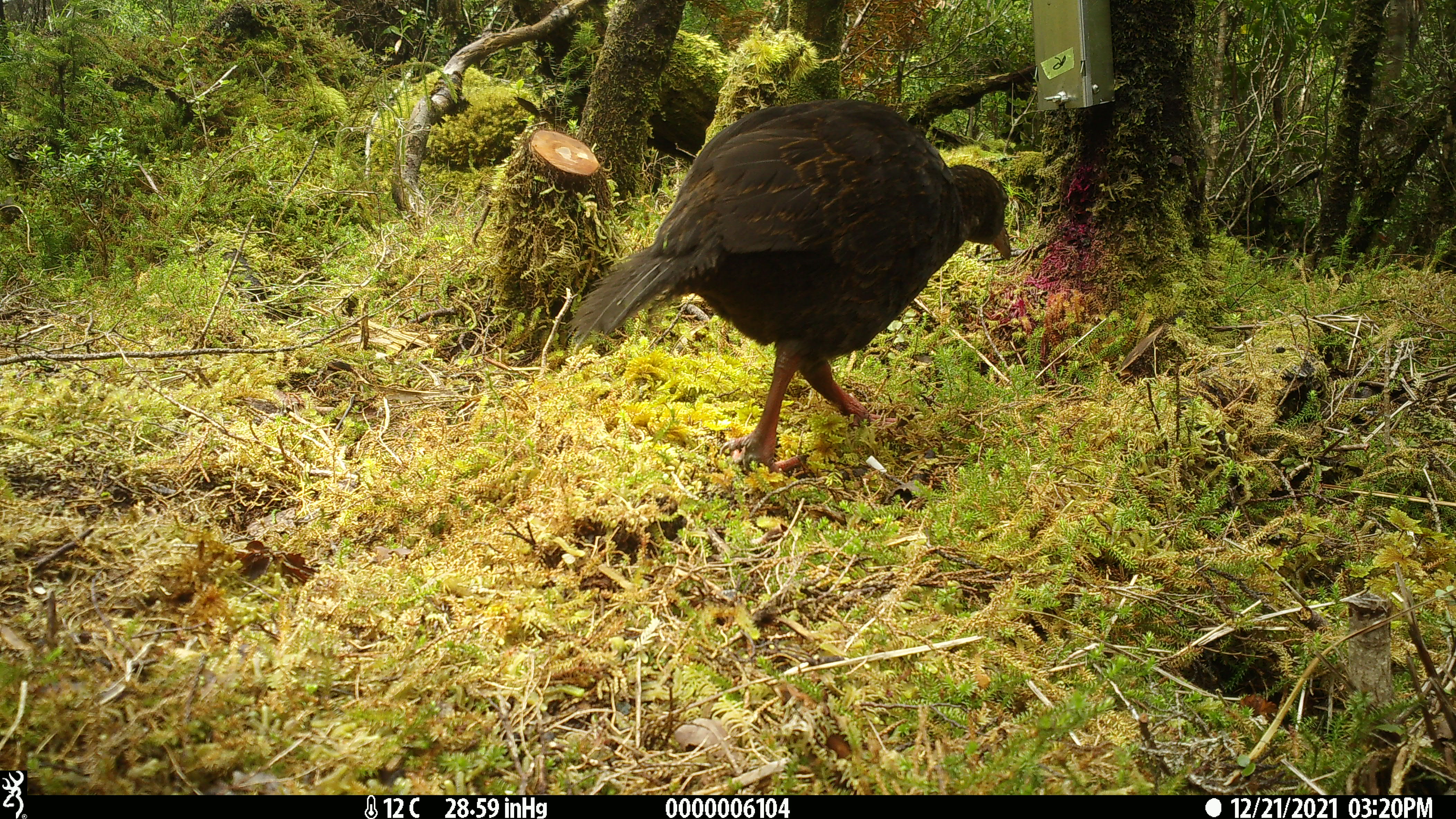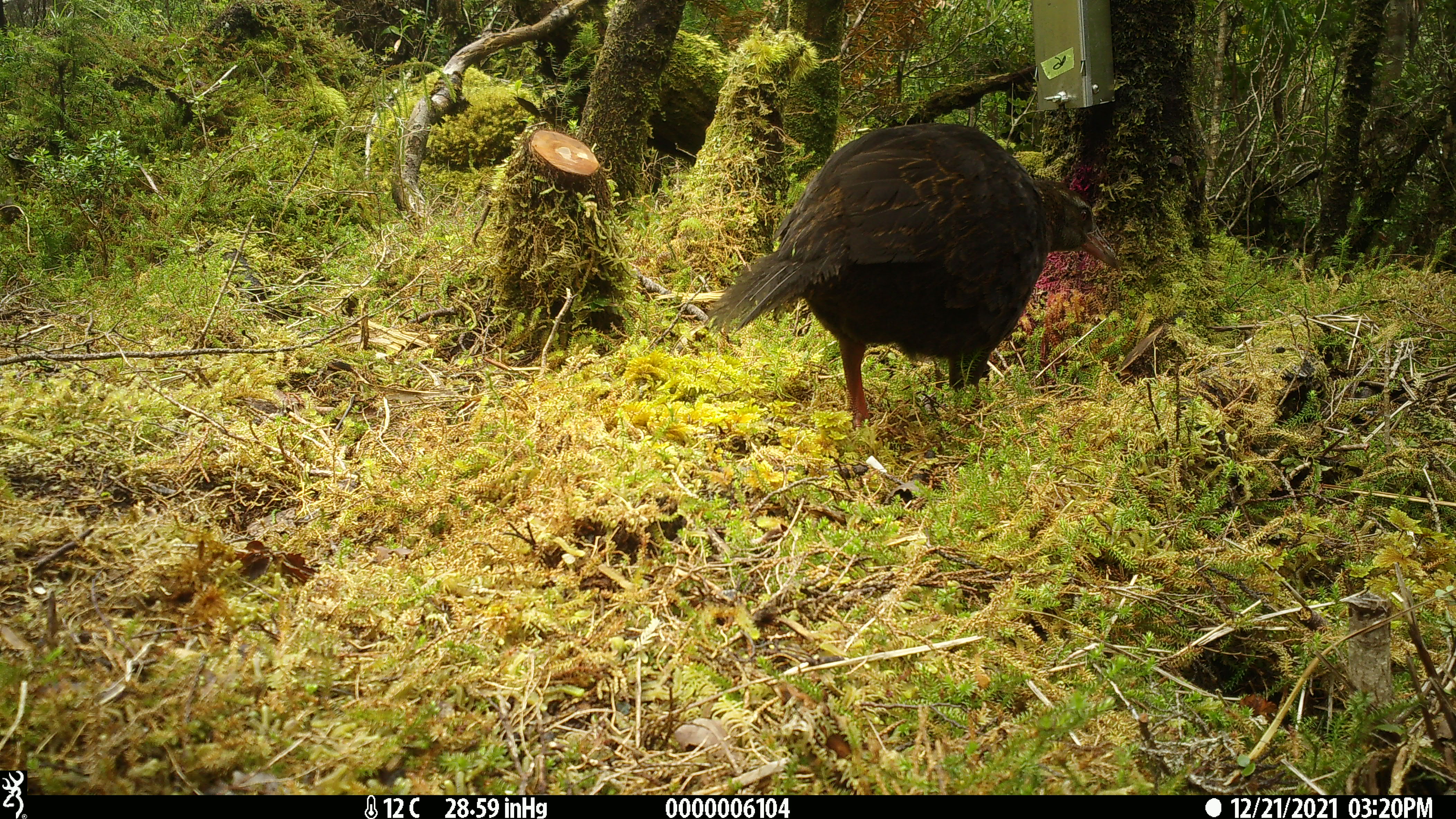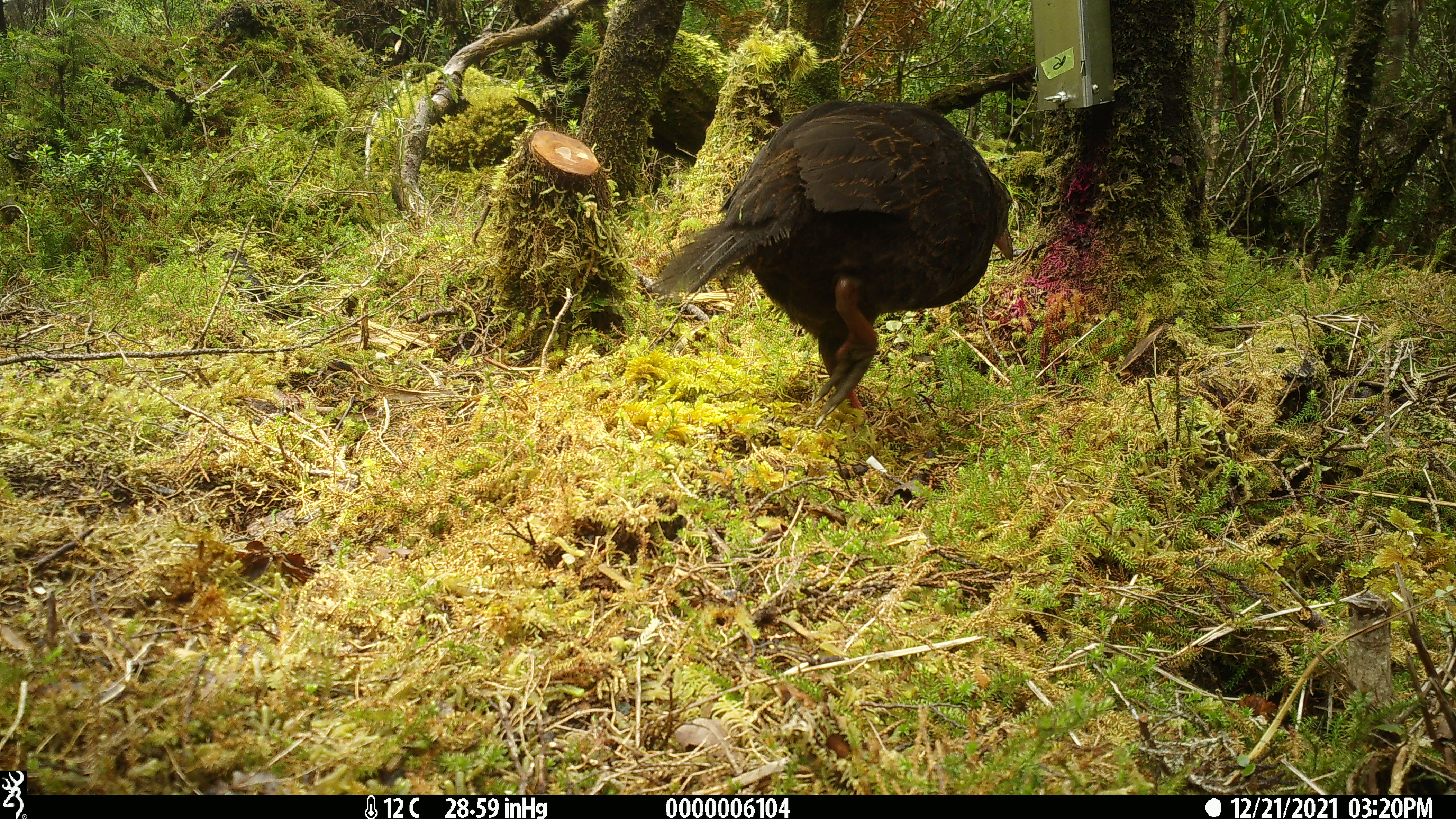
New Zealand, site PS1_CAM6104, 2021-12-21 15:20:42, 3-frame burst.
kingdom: Animalia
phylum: Chordata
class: Aves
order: Gruiformes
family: Rallidae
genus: Gallirallus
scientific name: Gallirallus australis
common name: weka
Weka (Gallirallus australis).